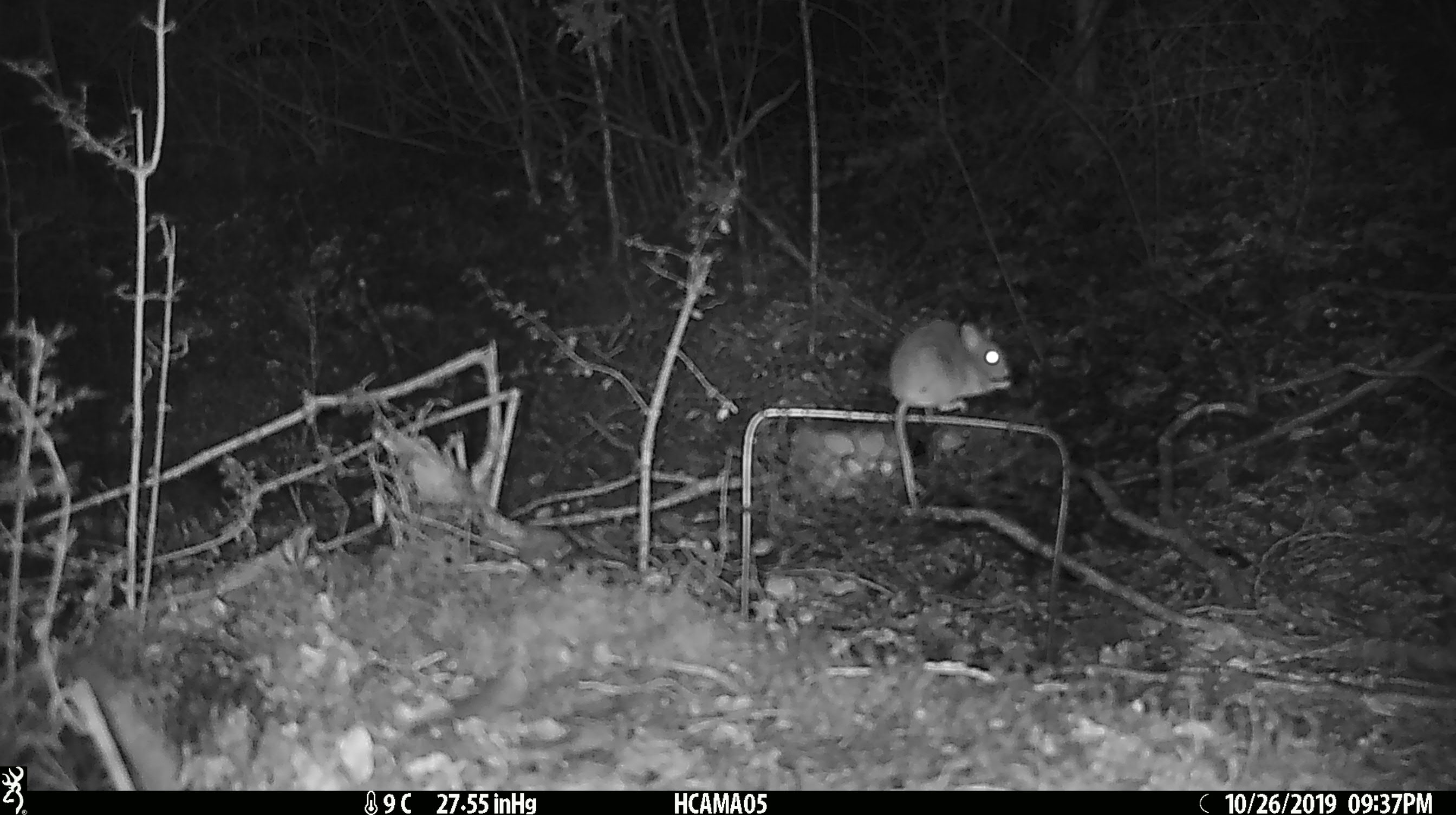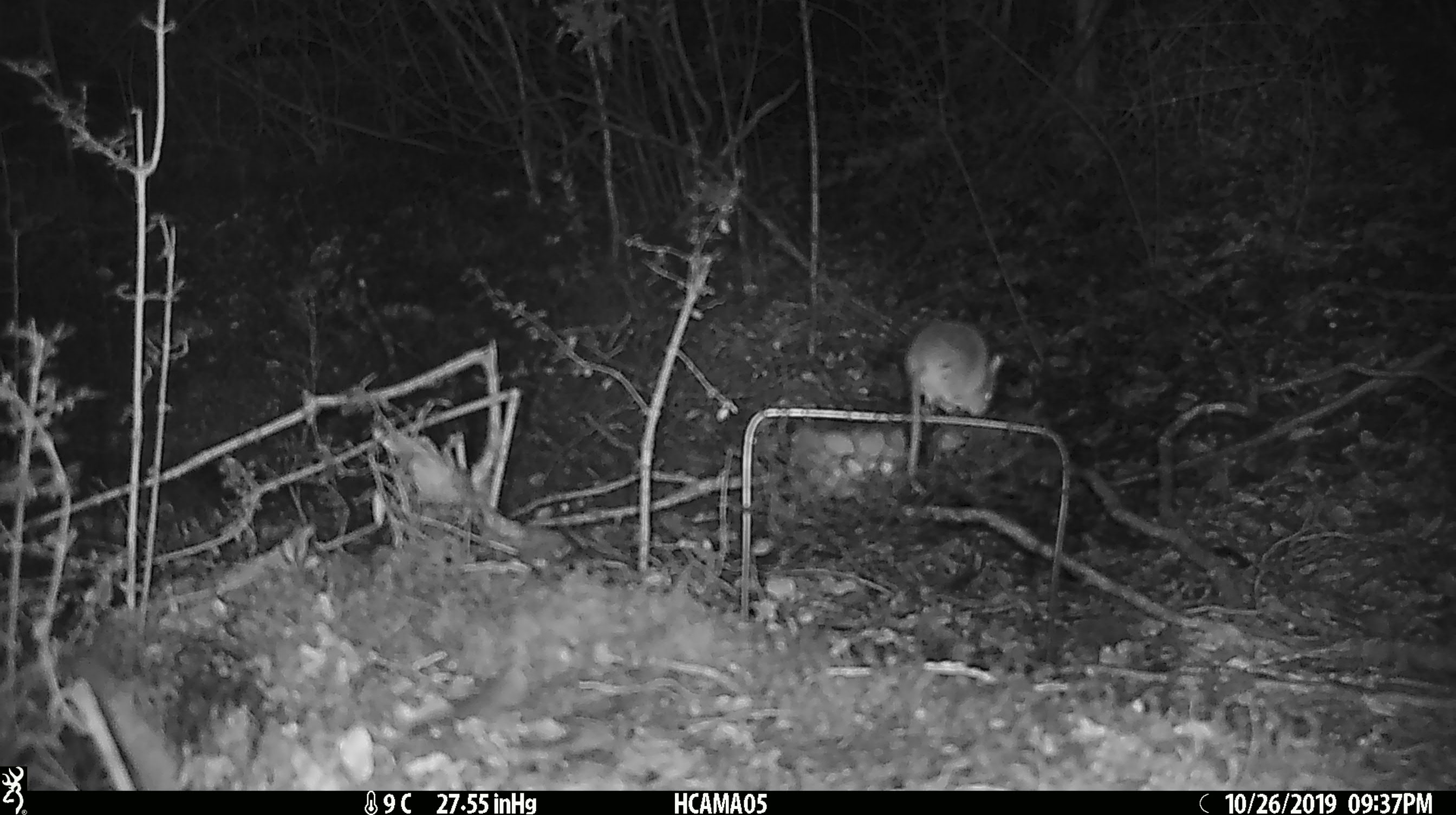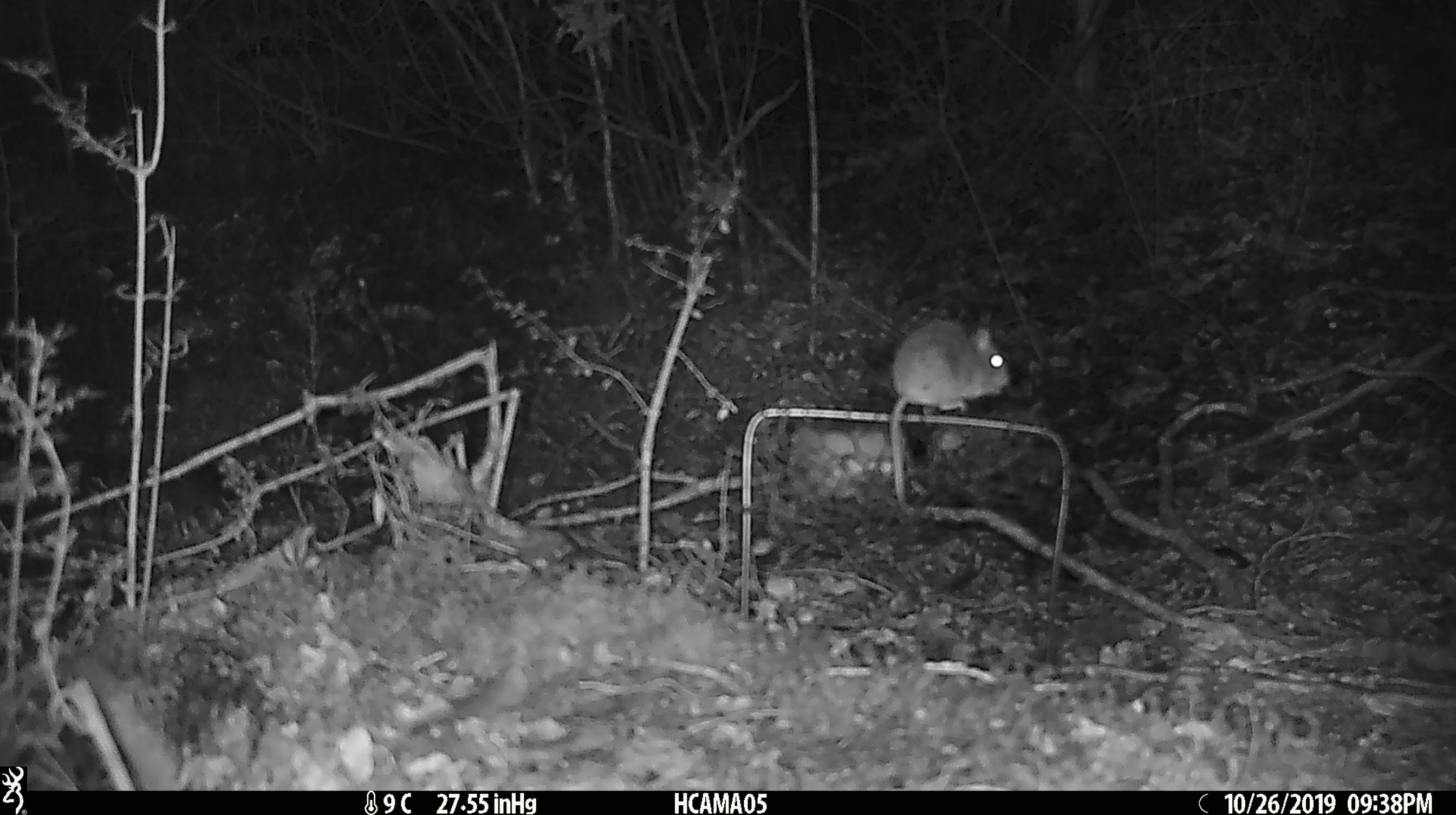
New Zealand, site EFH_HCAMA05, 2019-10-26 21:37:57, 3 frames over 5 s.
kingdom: Animalia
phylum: Chordata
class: Mammalia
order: Rodentia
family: Muridae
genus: Mus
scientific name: Mus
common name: mouse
Mouse (Mus).